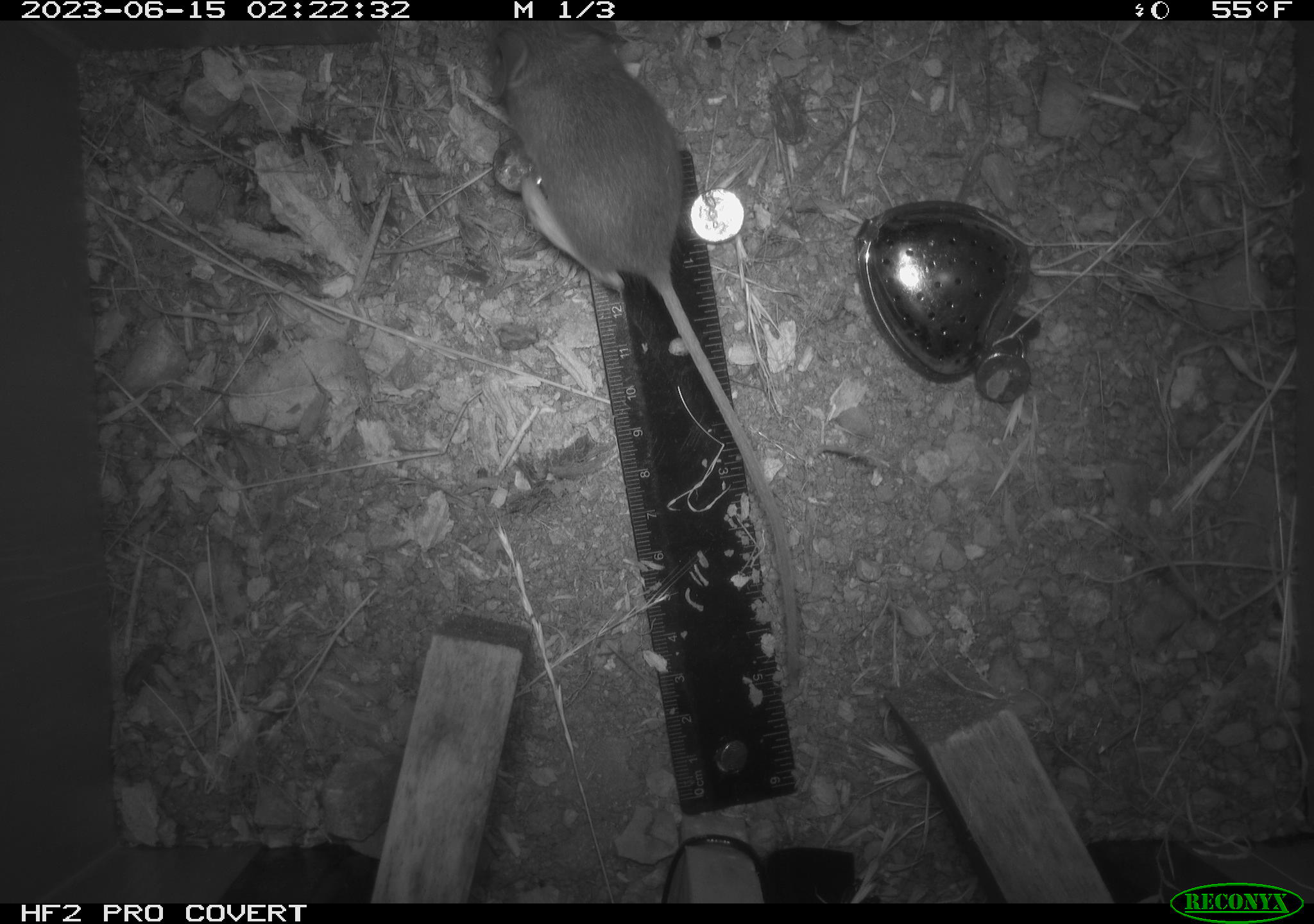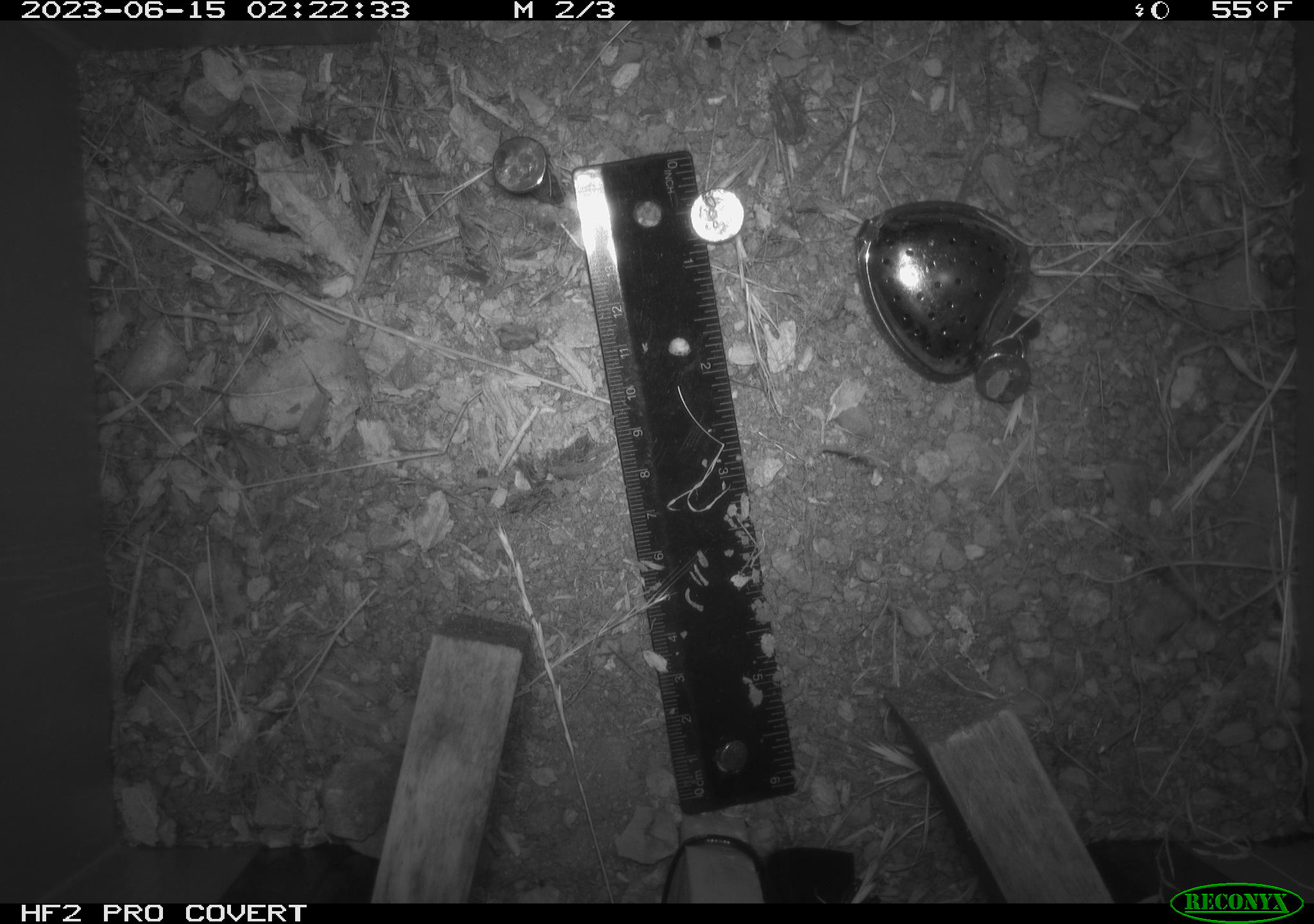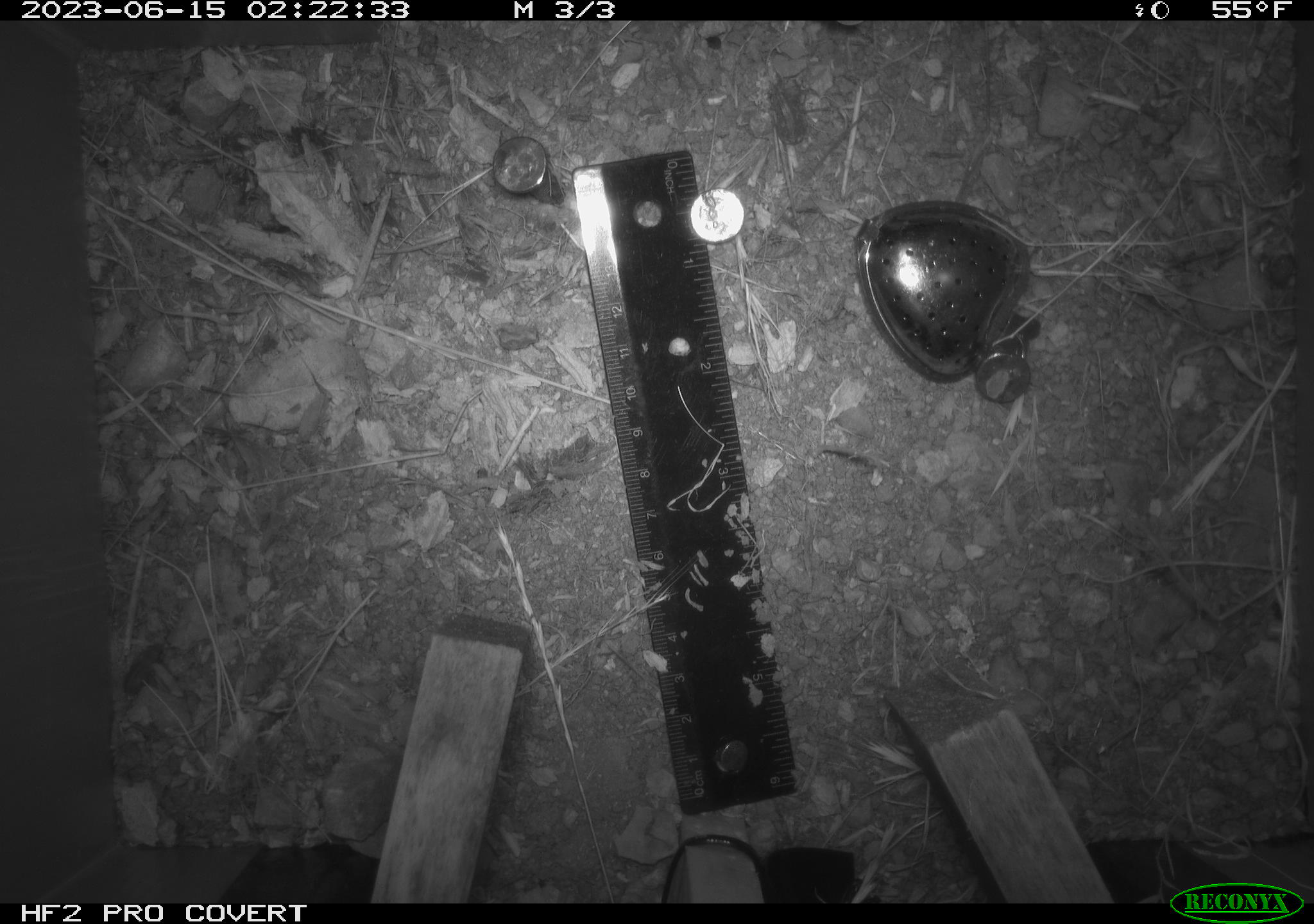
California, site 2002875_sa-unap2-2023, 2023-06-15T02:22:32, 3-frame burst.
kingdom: Animalia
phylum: Chordata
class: Mammalia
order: Rodentia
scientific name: Rodentia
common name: mouse species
Mouse species (Rodentia).